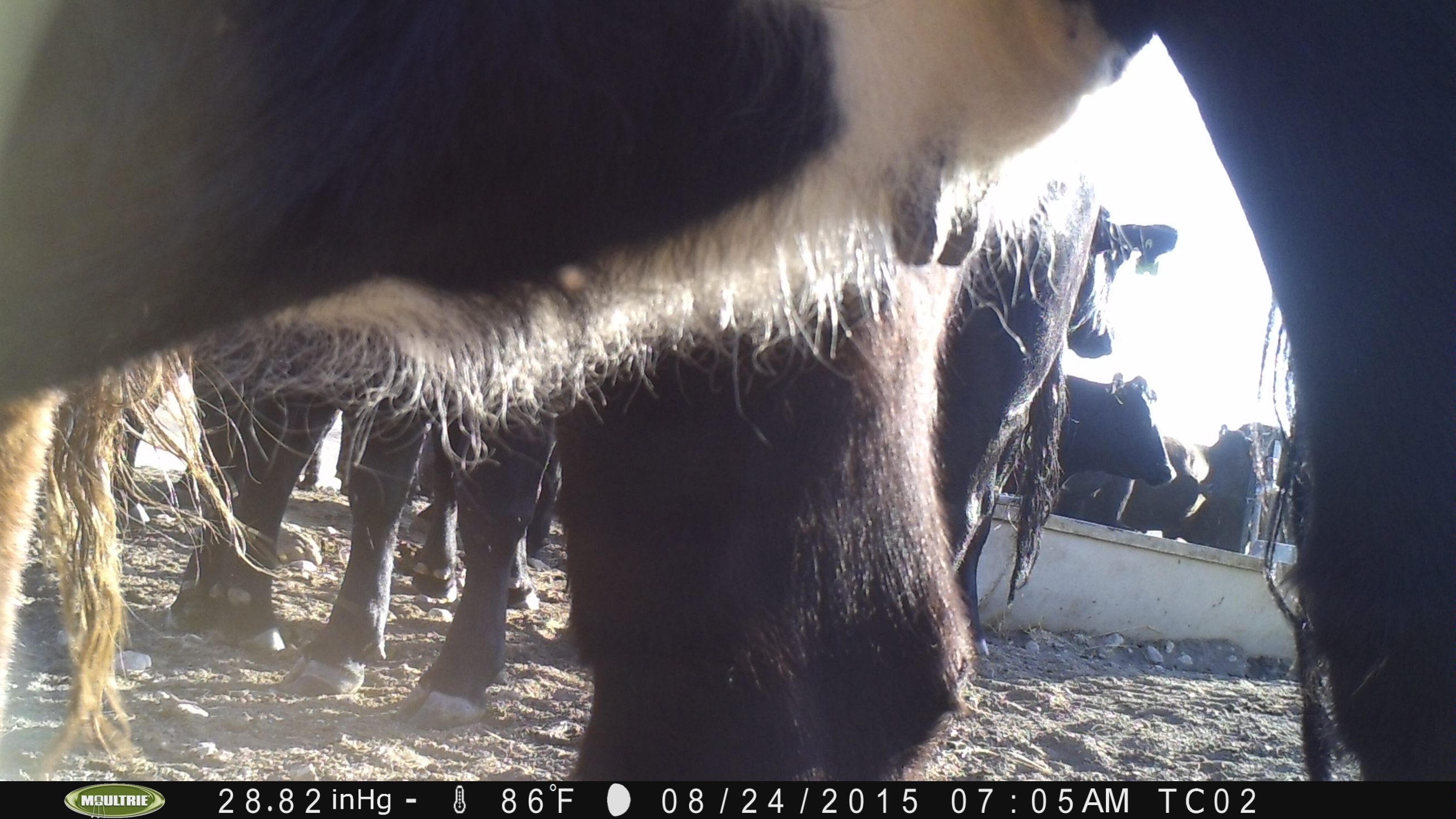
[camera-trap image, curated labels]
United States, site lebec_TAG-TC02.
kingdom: Animalia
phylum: Chordata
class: Mammalia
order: Artiodactyla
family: Bovidae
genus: Bos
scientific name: Bos taurus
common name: domestic cow